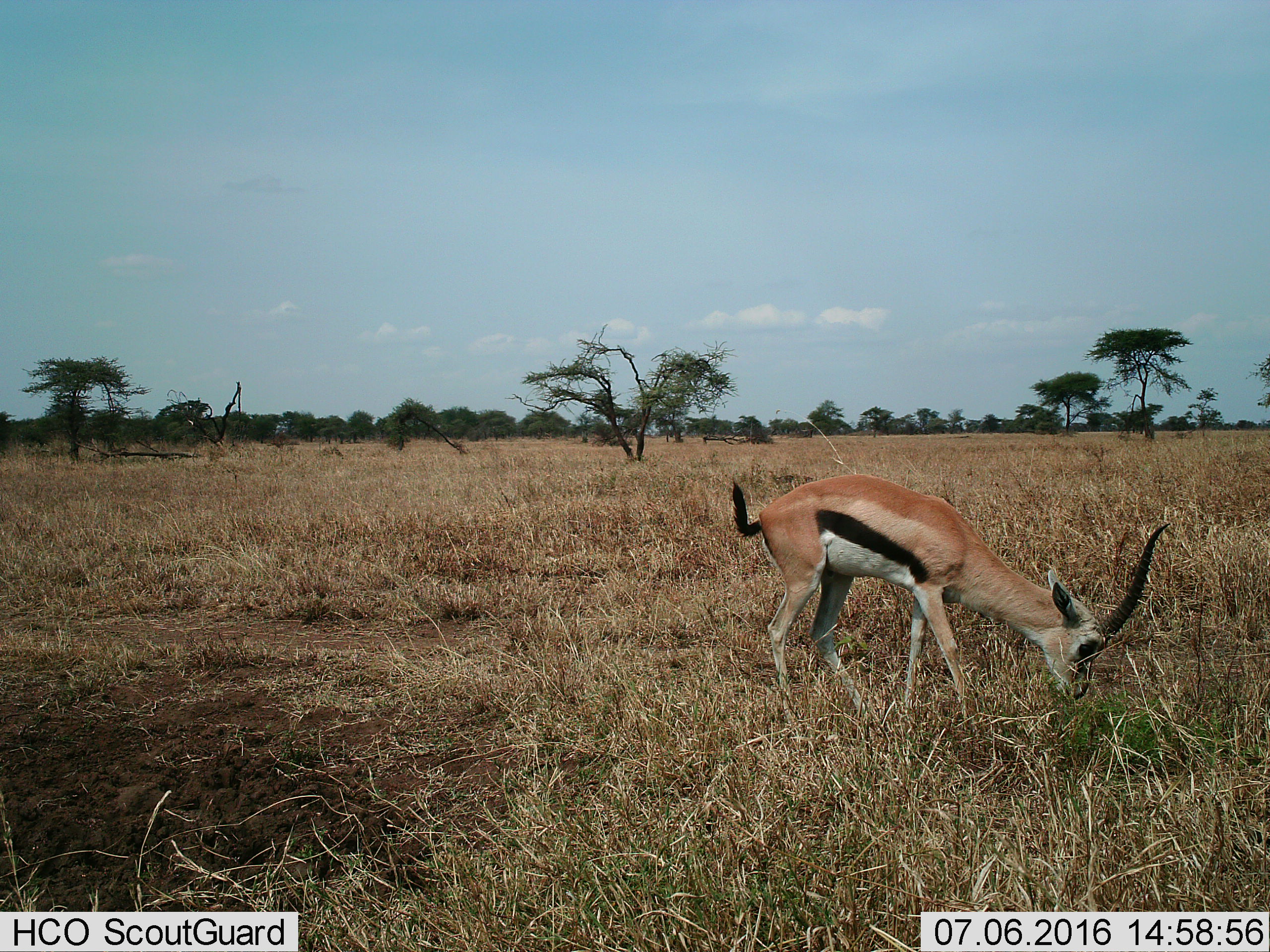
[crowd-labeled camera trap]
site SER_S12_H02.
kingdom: Animalia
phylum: Chordata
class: Mammalia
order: Artiodactyla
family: Bovidae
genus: Eudorcas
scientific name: Eudorcas thomsonii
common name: thomson's gazelle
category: gazellethomsons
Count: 1.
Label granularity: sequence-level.